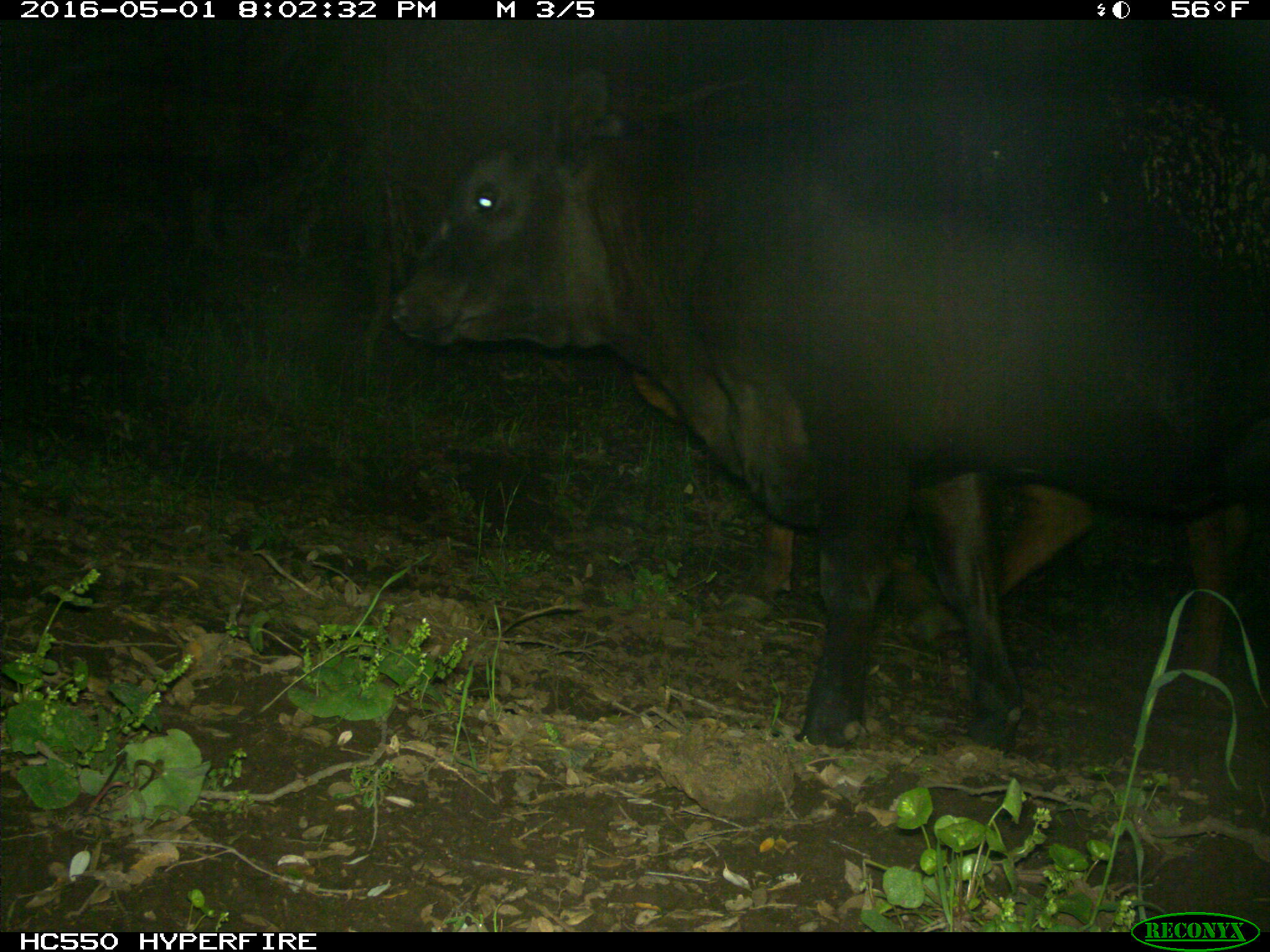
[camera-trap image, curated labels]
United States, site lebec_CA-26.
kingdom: Animalia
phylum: Chordata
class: Mammalia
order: Artiodactyla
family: Bovidae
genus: Bos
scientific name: Bos taurus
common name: domestic cow